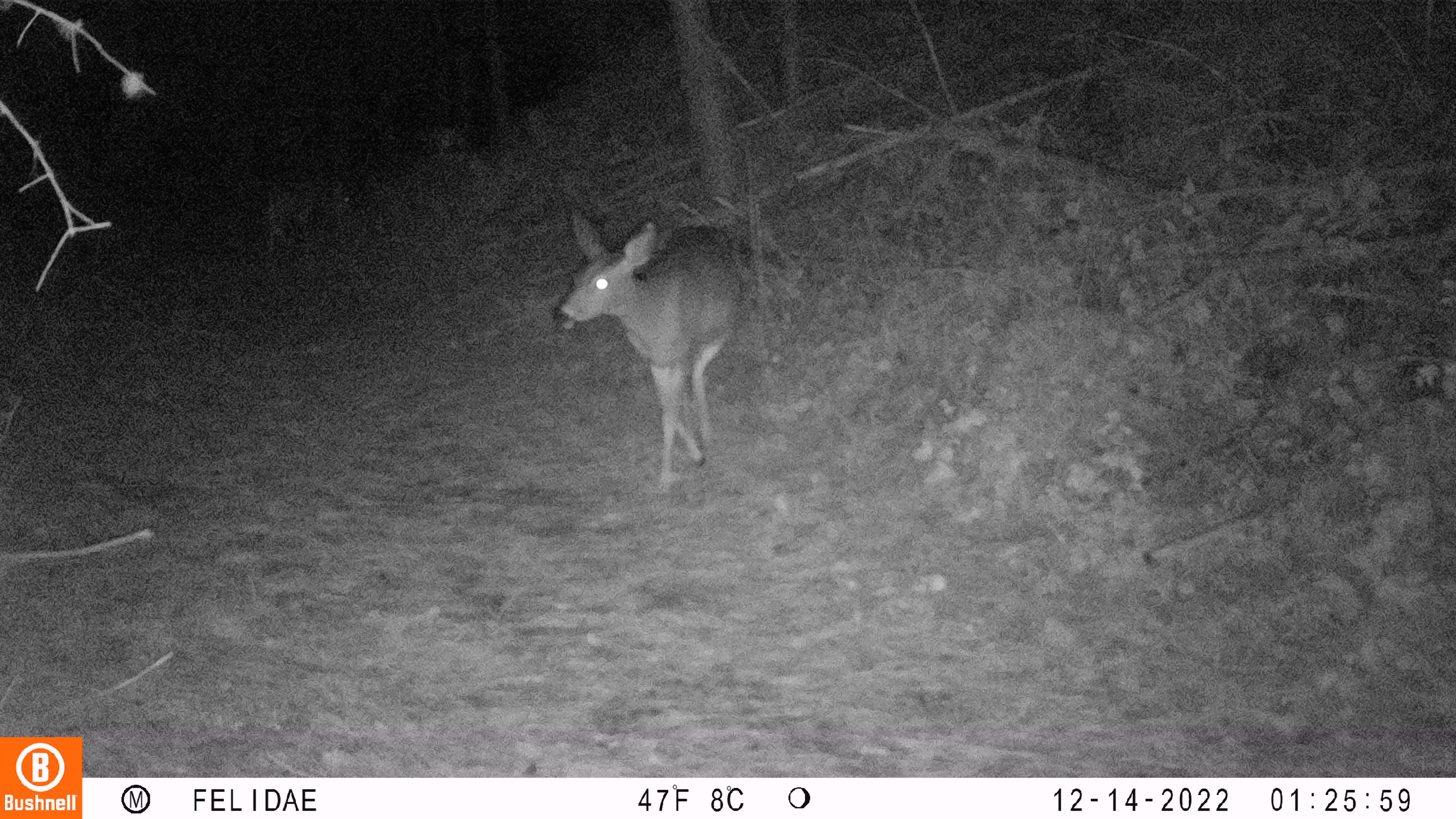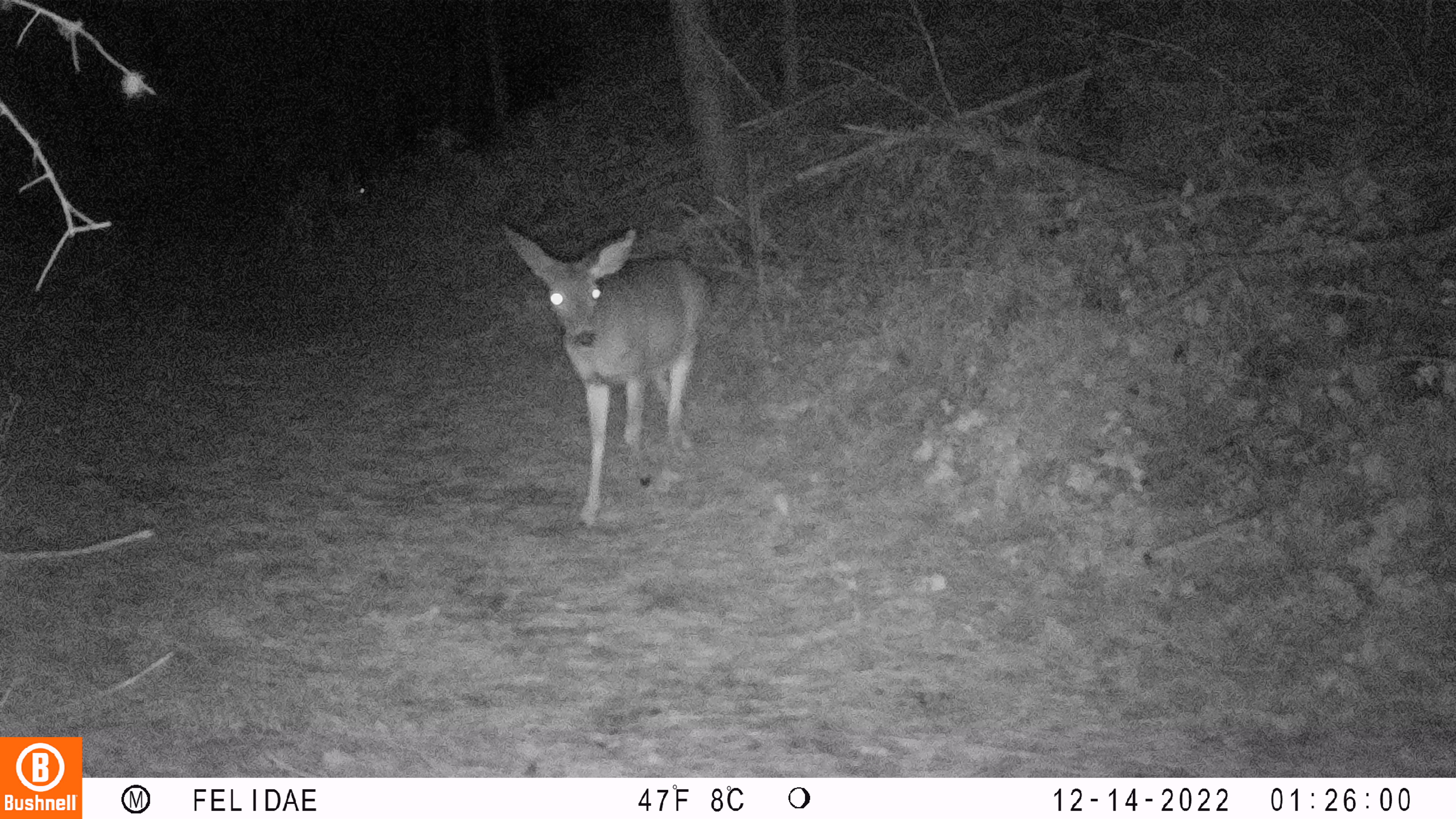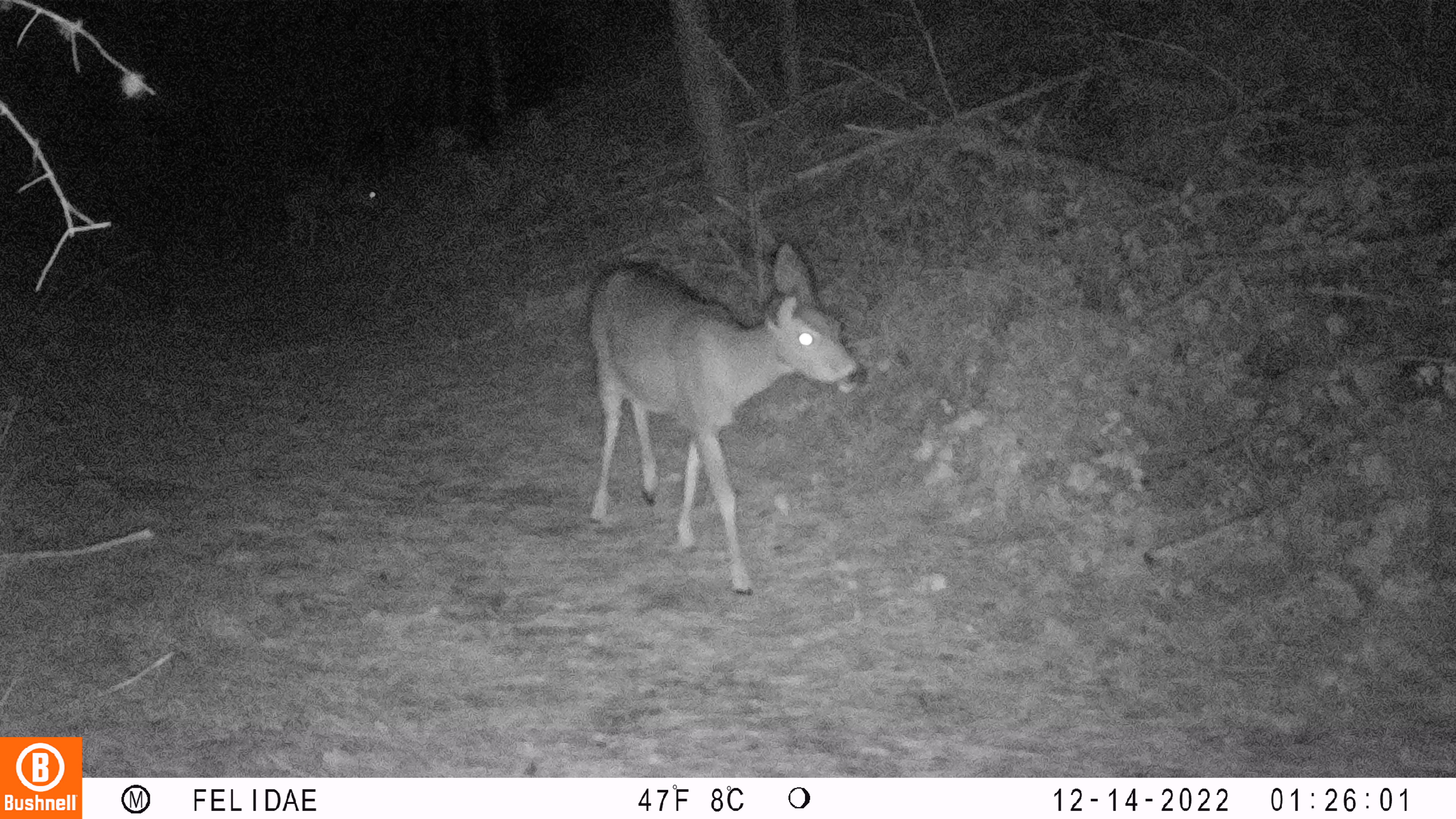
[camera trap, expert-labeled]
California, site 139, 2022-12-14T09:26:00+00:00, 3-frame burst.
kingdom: Animalia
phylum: Chordata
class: Mammalia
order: Artiodactyla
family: Cervidae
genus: Odocoileus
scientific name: Odocoileus hemionus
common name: mule deer